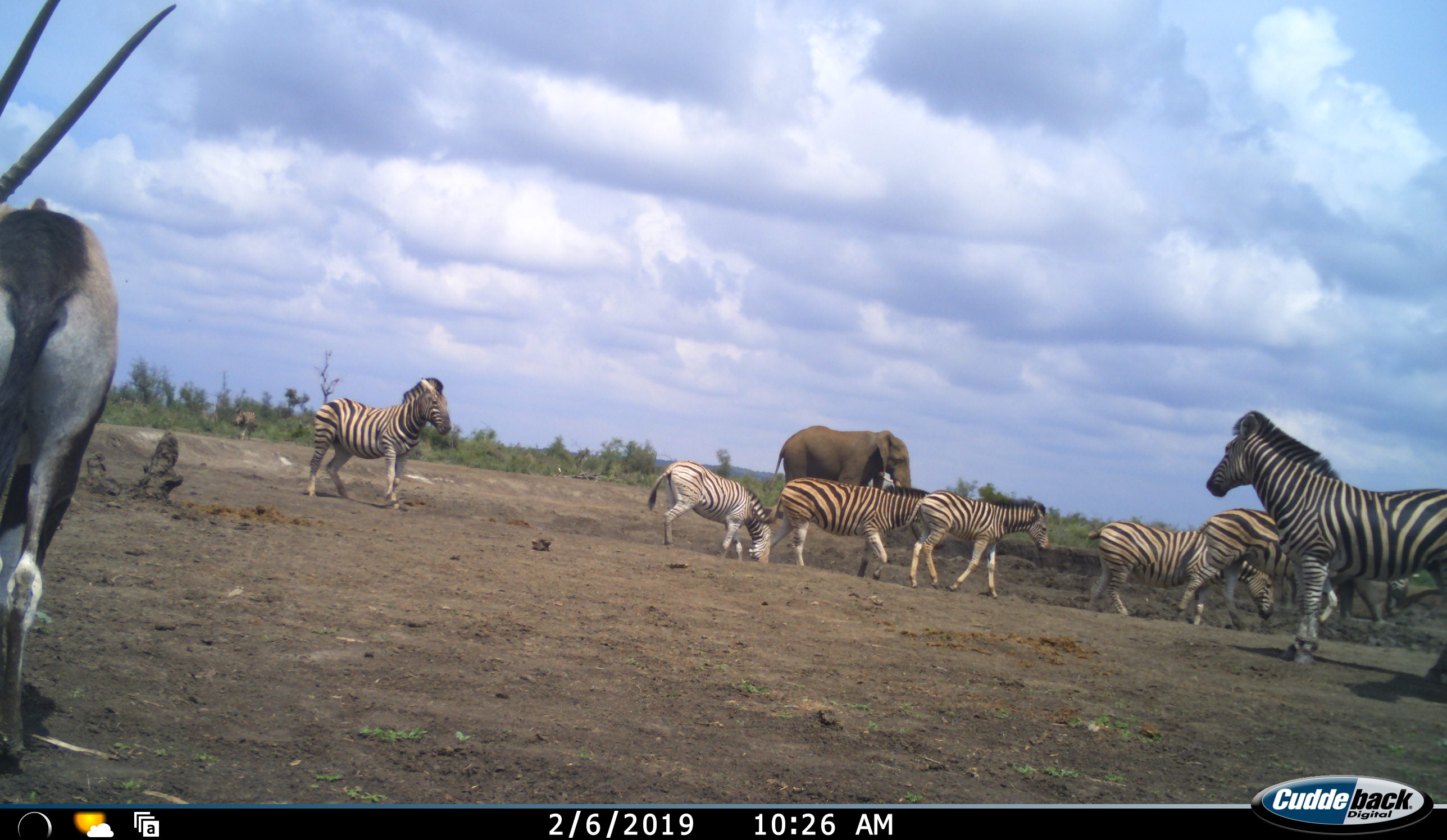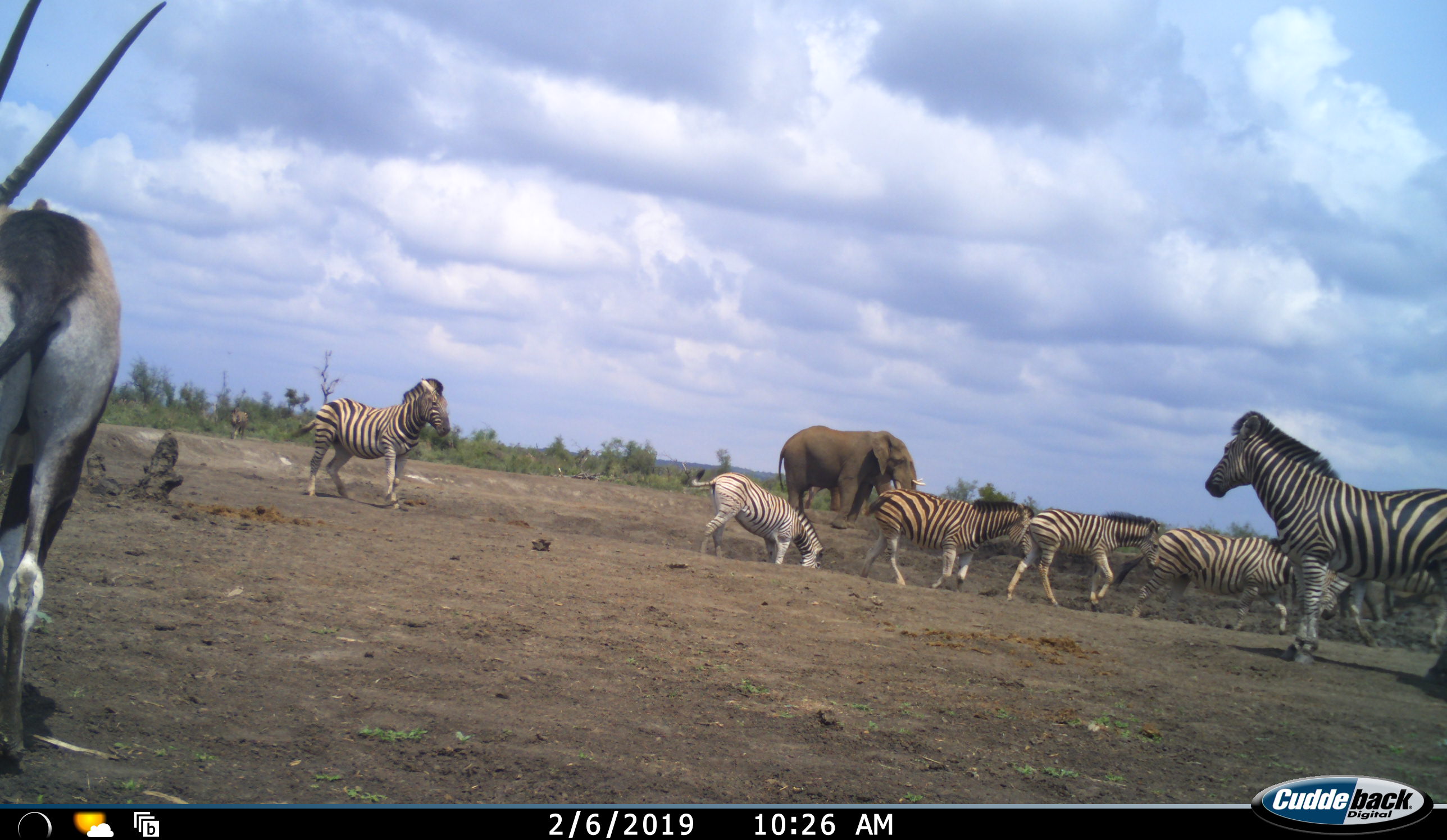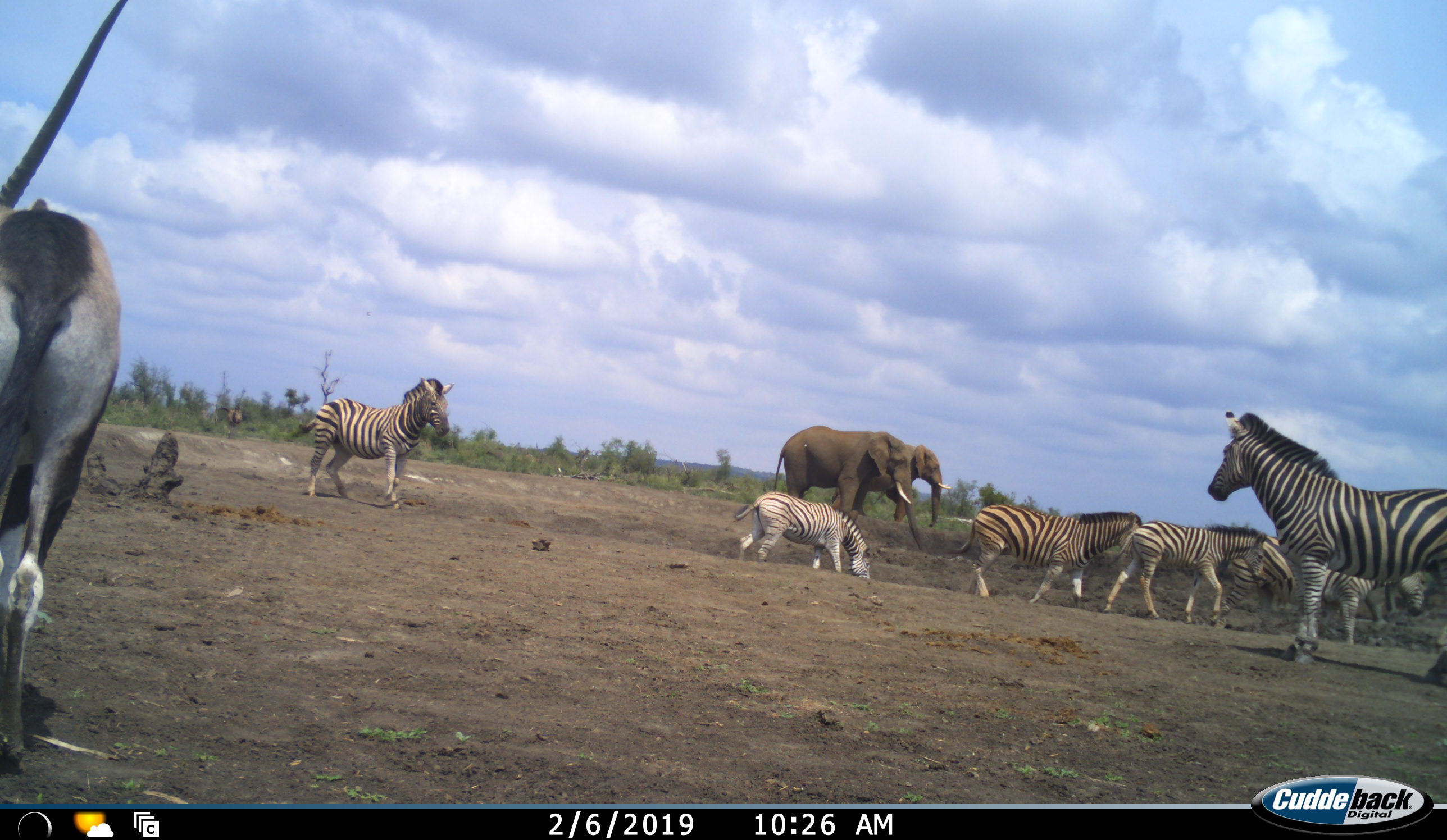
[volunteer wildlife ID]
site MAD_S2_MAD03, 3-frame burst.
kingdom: Animalia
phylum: Chordata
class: Mammalia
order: Proboscidea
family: Elephantidae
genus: Loxodonta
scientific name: Loxodonta africana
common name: african bush elephant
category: elephant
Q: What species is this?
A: Elephant (african bush elephant) (Loxodonta africana).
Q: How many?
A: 2.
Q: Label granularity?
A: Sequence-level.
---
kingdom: Animalia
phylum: Chordata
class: Mammalia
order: Artiodactyla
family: Bovidae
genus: Oryx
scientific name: Oryx gazella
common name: gemsbok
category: oryx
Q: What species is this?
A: Oryx (gemsbok) (Oryx gazella).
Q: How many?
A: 1.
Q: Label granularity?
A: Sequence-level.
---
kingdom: Animalia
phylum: Chordata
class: Mammalia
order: Perissodactyla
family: Equidae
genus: Equus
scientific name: Equus quagga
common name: plains zebra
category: zebraplains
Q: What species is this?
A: Zebraplains (plains zebra) (Equus quagga).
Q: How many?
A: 8.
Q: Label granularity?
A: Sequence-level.